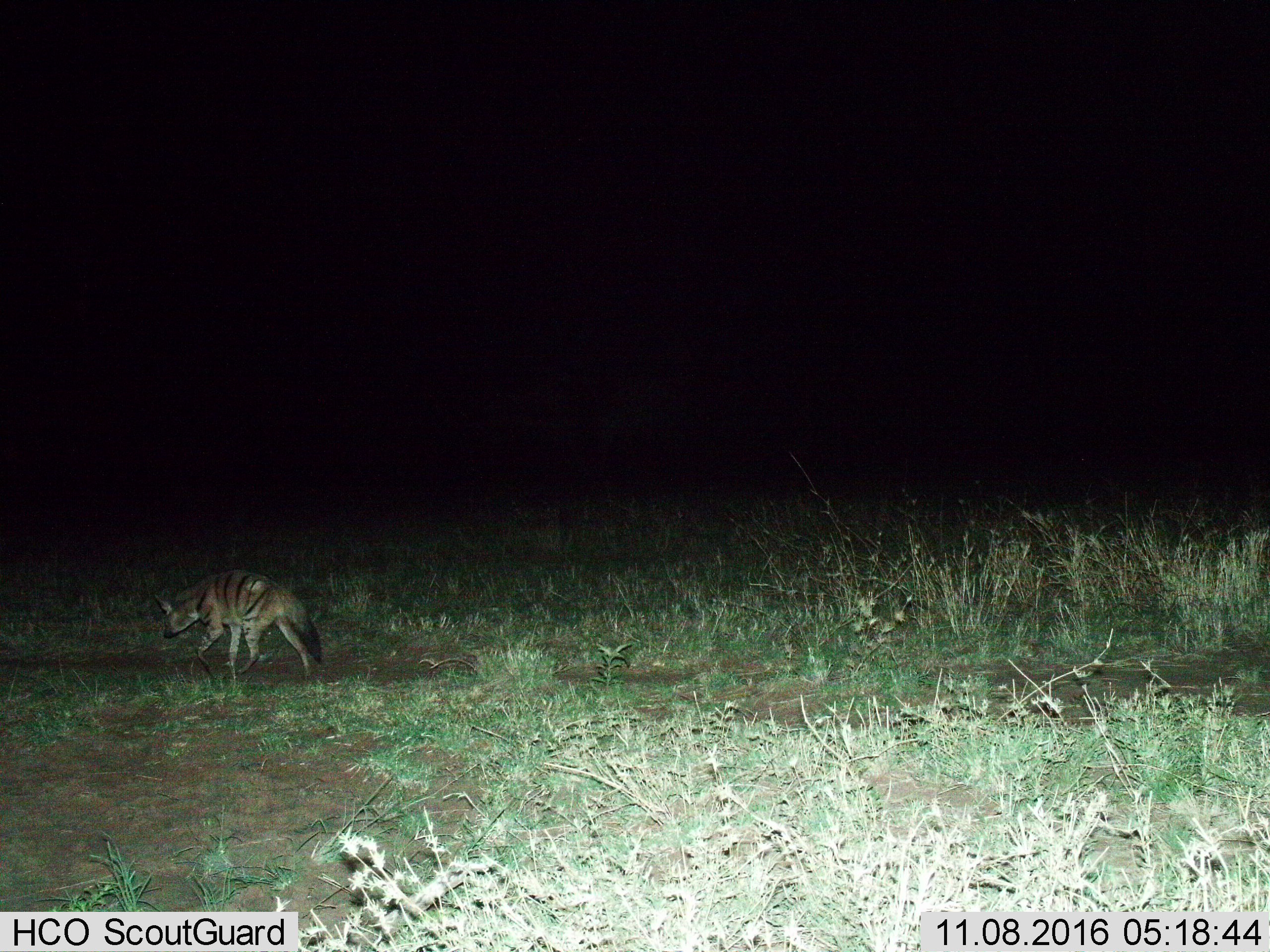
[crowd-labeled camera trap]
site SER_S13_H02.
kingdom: Animalia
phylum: Chordata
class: Mammalia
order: Carnivora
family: Hyaenidae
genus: Hyaena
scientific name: Hyaena hyaena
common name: striped hyena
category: hyenastriped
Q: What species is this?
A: Hyenastriped (striped hyena) (Hyaena hyaena).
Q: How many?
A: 1.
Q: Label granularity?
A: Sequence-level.